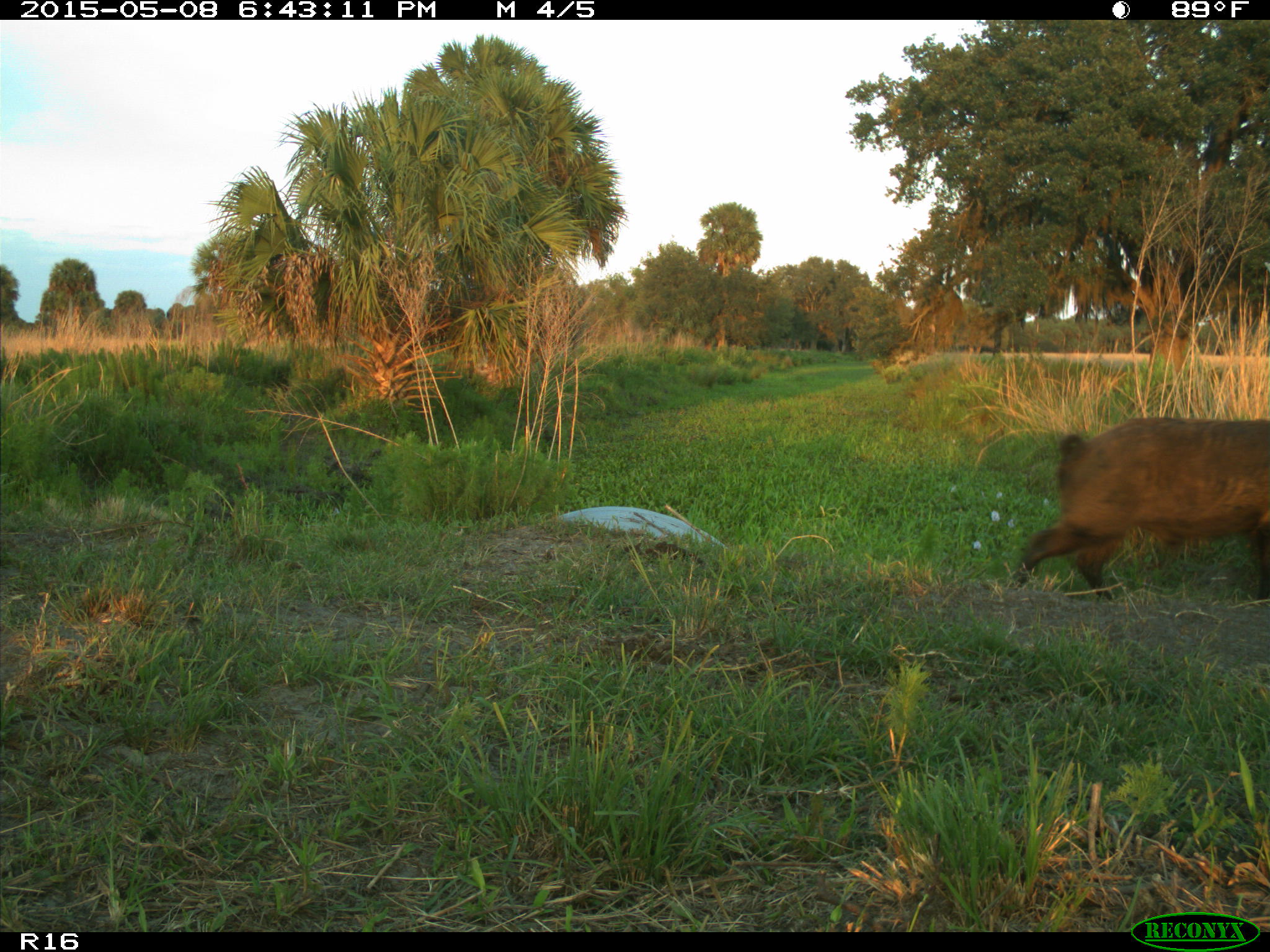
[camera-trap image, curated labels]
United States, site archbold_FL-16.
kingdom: Animalia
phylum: Chordata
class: Mammalia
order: Artiodactyla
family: Suidae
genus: Sus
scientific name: Sus scrofa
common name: wild boar